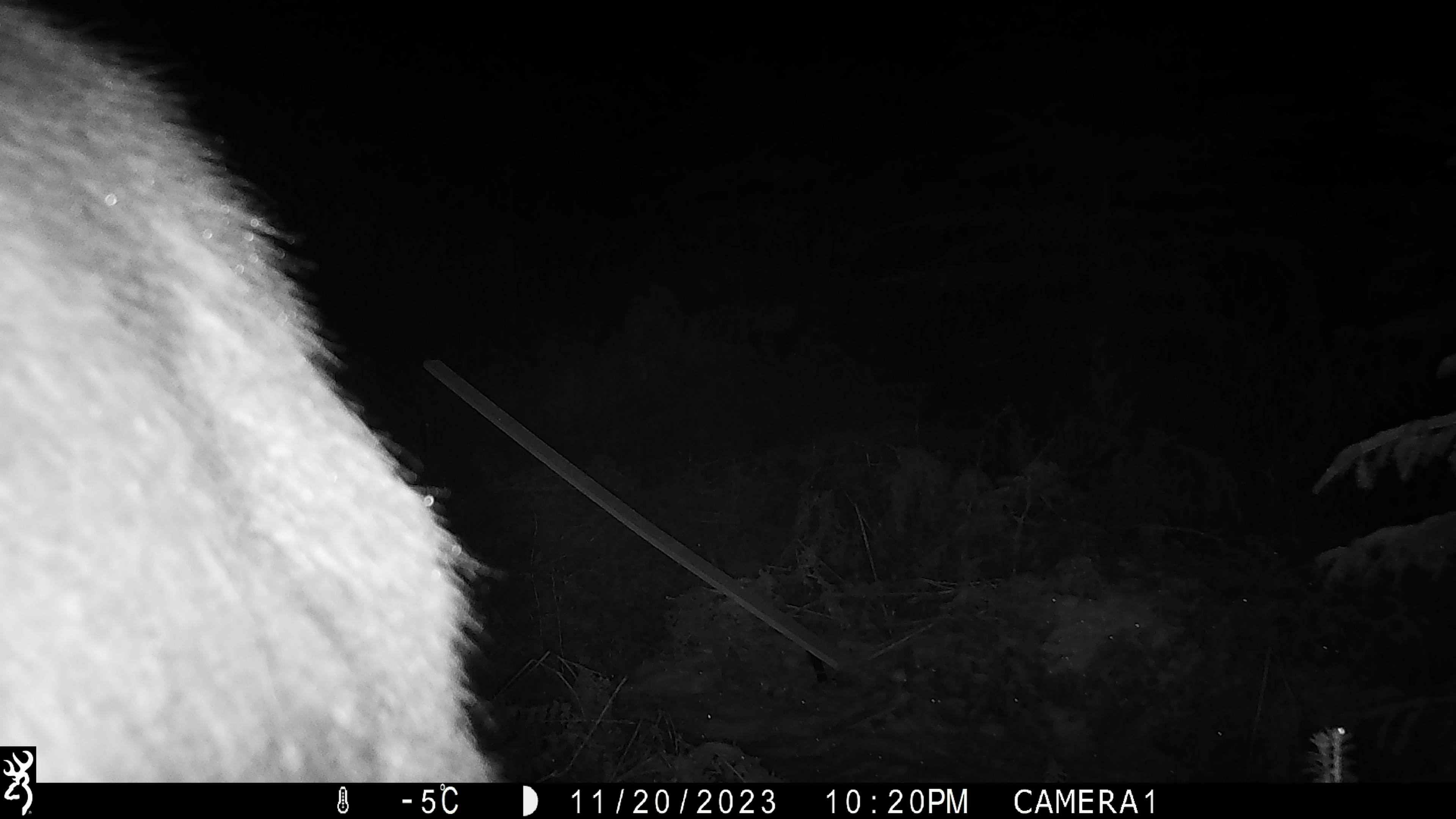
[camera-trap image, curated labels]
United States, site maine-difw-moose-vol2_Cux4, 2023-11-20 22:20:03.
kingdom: Animalia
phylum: Chordata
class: Mammalia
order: Artiodactyla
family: Cervidae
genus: Alces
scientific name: Alces alces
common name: moose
Moose (Alces alces).